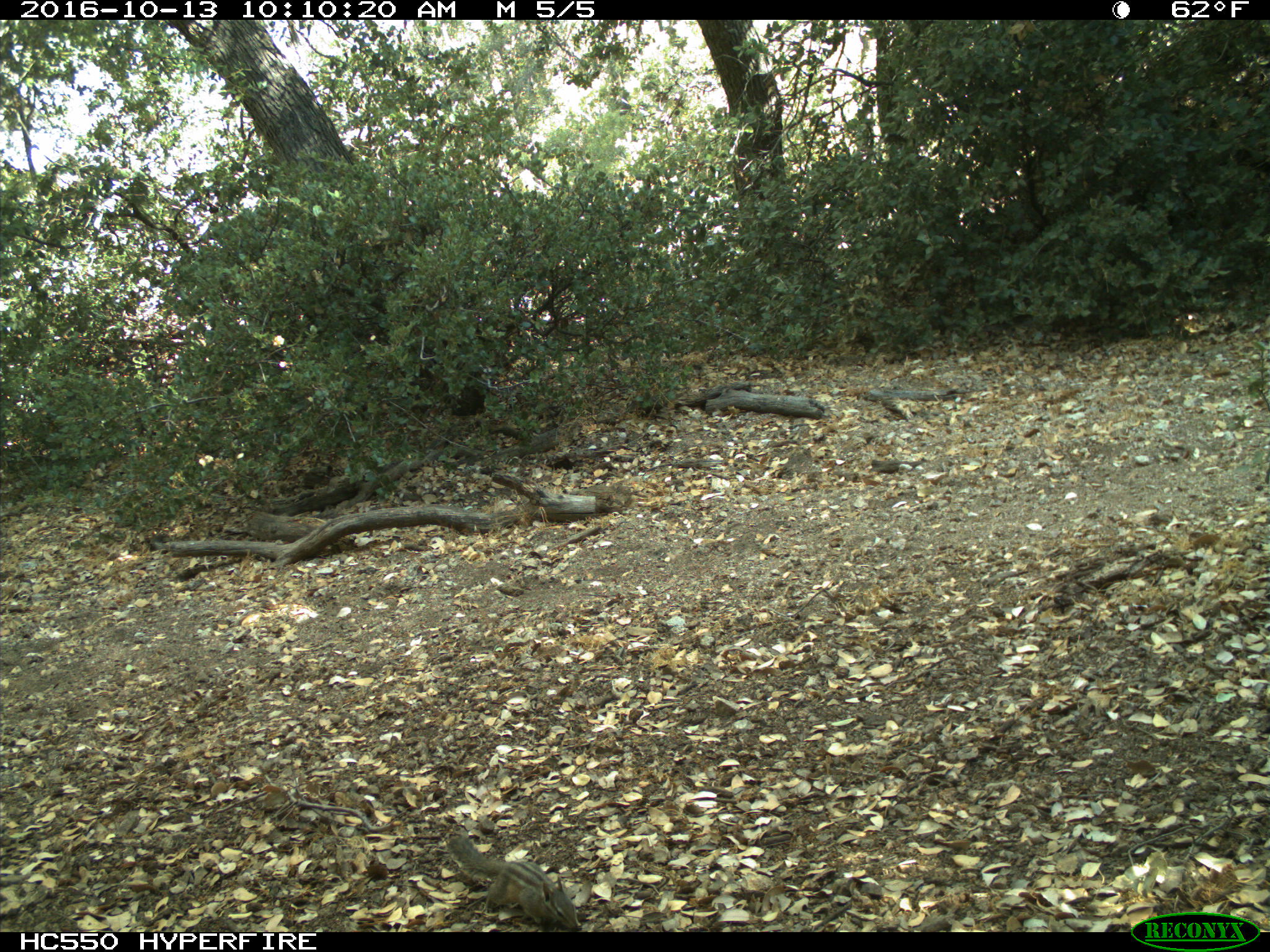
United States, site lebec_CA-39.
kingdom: Animalia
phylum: Chordata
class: Mammalia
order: Rodentia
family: Sciuridae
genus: Tamias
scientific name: Tamias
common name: chipmunk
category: unidentified chipmunk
Unidentified chipmunk (chipmunk) (Tamias).